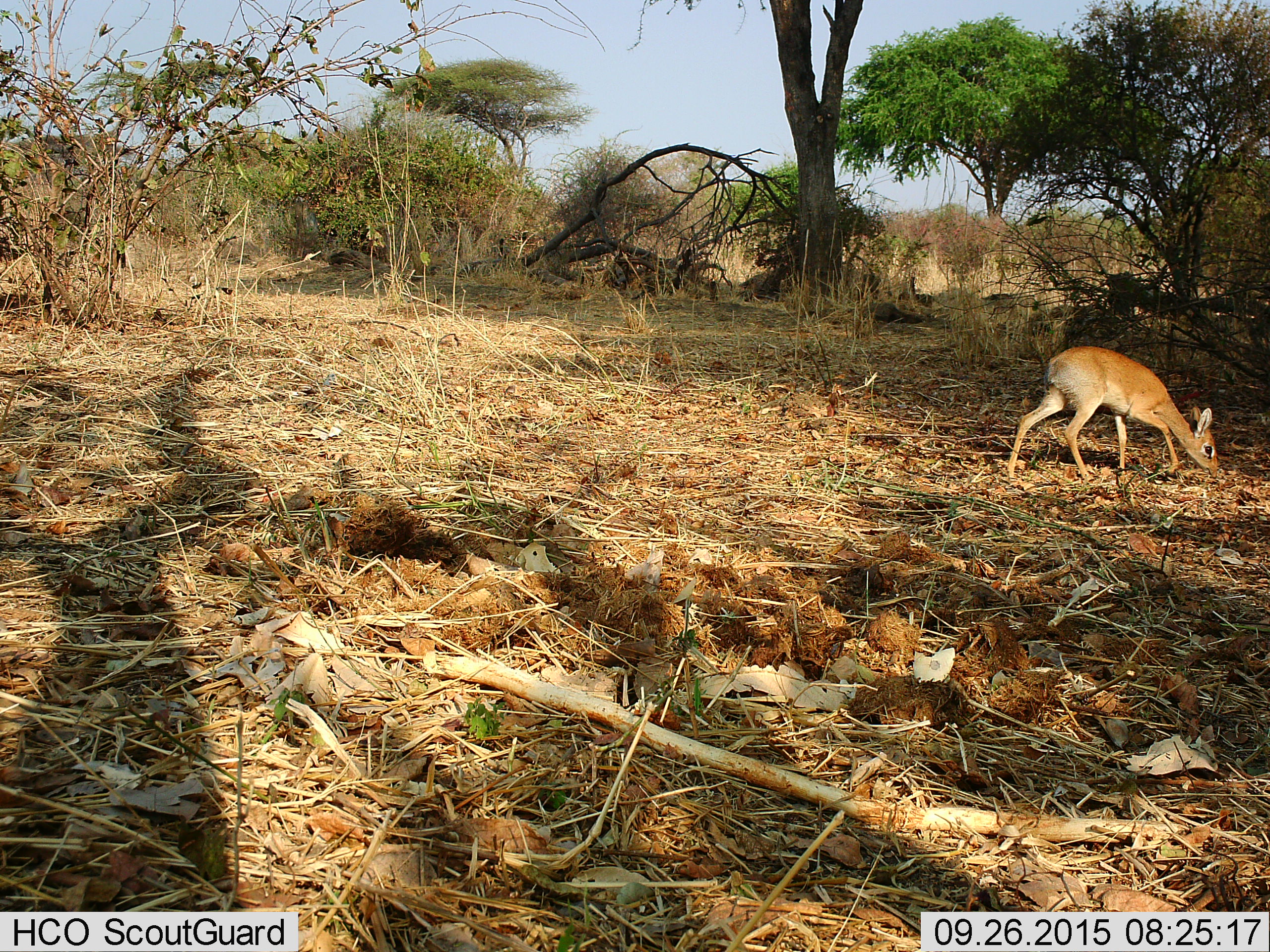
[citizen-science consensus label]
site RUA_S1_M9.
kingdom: Animalia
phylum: Chordata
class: Mammalia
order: Artiodactyla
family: Bovidae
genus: Madoqua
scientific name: Madoqua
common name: dik-dik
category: dikdik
Dikdik (dik-dik) (Madoqua), count 1. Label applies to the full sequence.